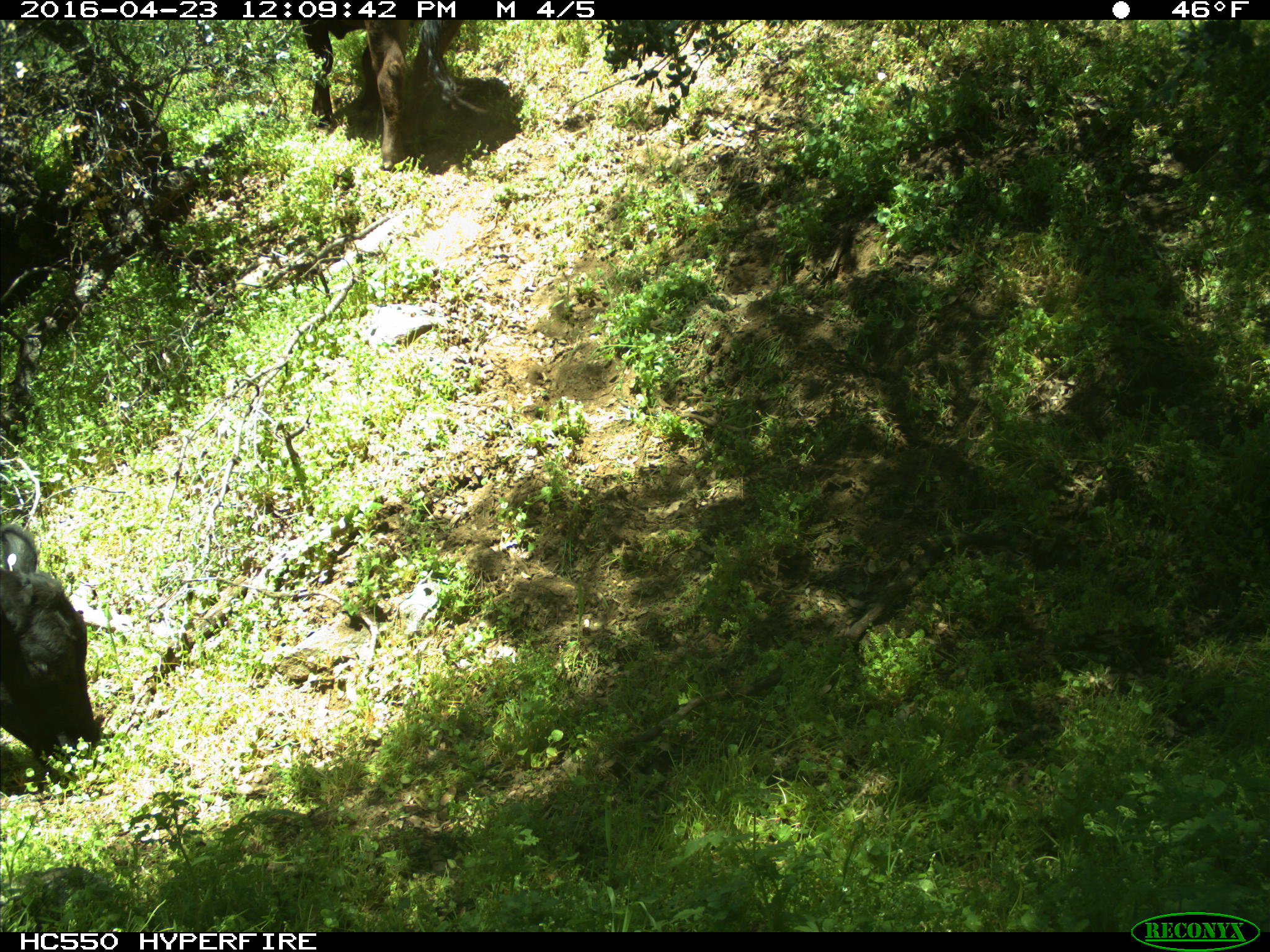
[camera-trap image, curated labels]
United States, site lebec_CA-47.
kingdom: Animalia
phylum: Chordata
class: Mammalia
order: Artiodactyla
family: Bovidae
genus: Bos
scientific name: Bos taurus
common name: domestic cow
Bos taurus (domestic cow).